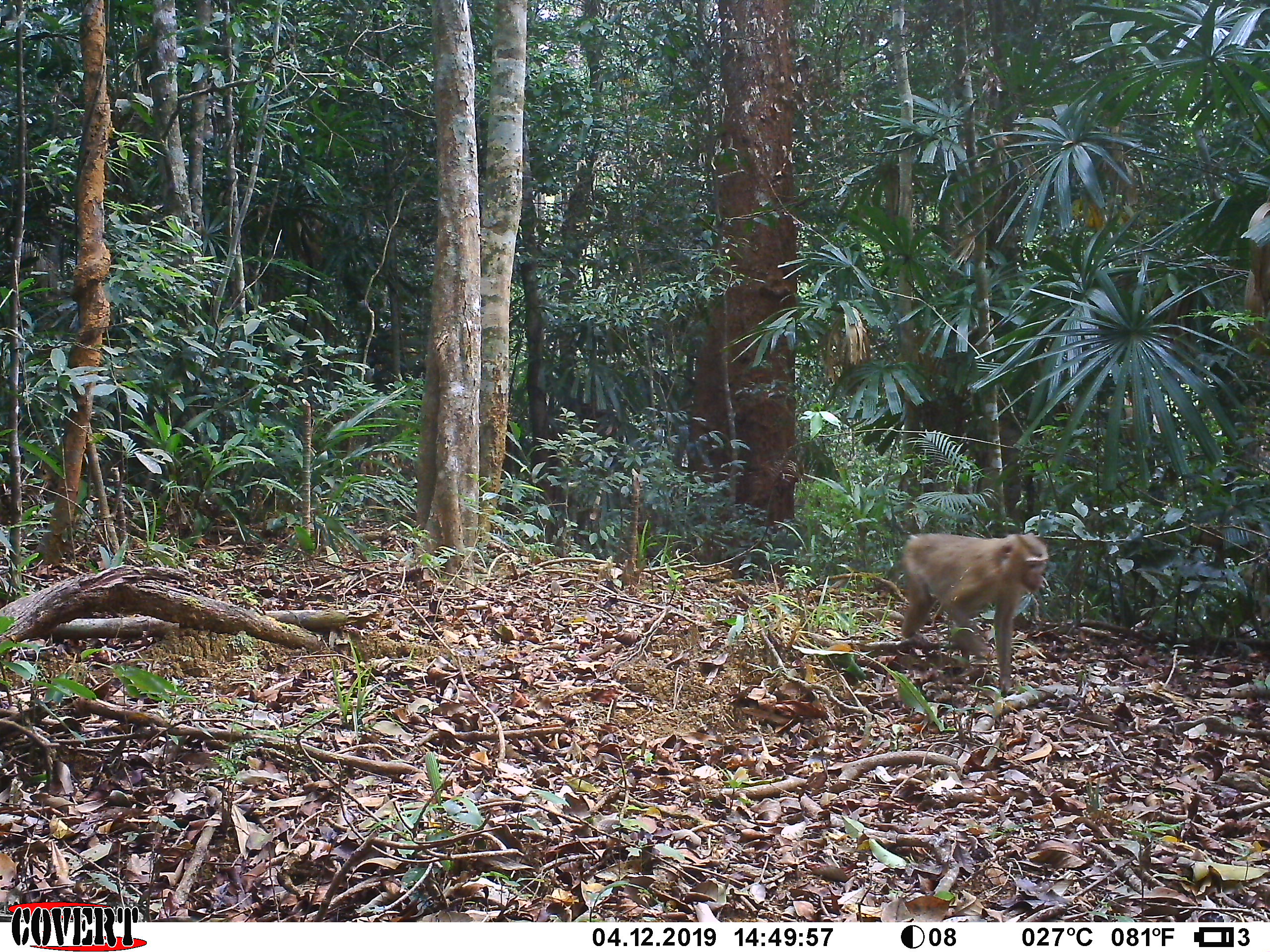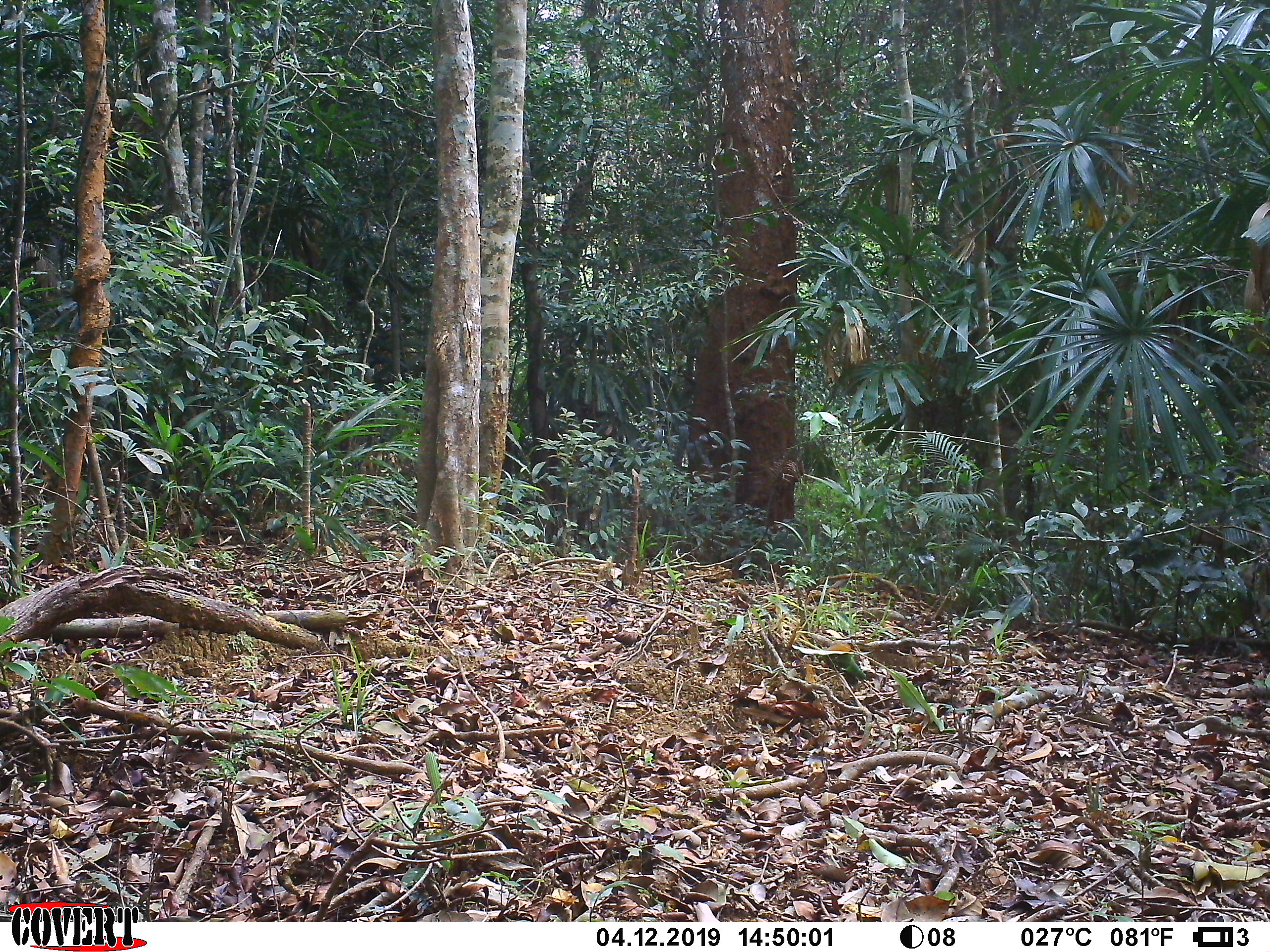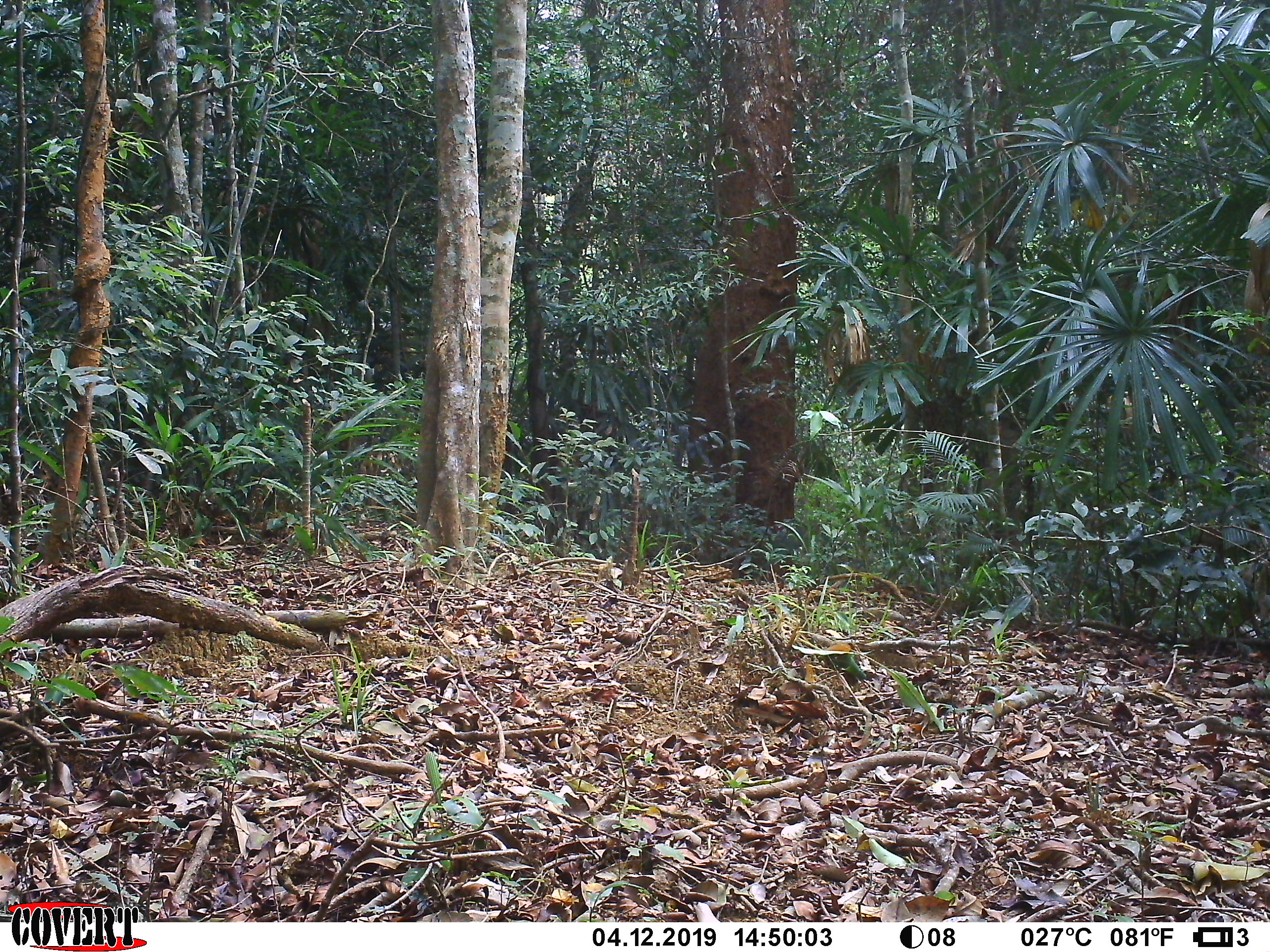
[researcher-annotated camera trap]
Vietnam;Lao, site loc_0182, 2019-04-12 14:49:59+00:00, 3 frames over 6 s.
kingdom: Animalia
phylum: Chordata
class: Mammalia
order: Primates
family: Cercopithecidae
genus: Macaca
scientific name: Macaca nemestrina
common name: pig-tailed macaque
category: pig tailed macaque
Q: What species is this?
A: Pig tailed macaque (pig-tailed macaque) (Macaca nemestrina).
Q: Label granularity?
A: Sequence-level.